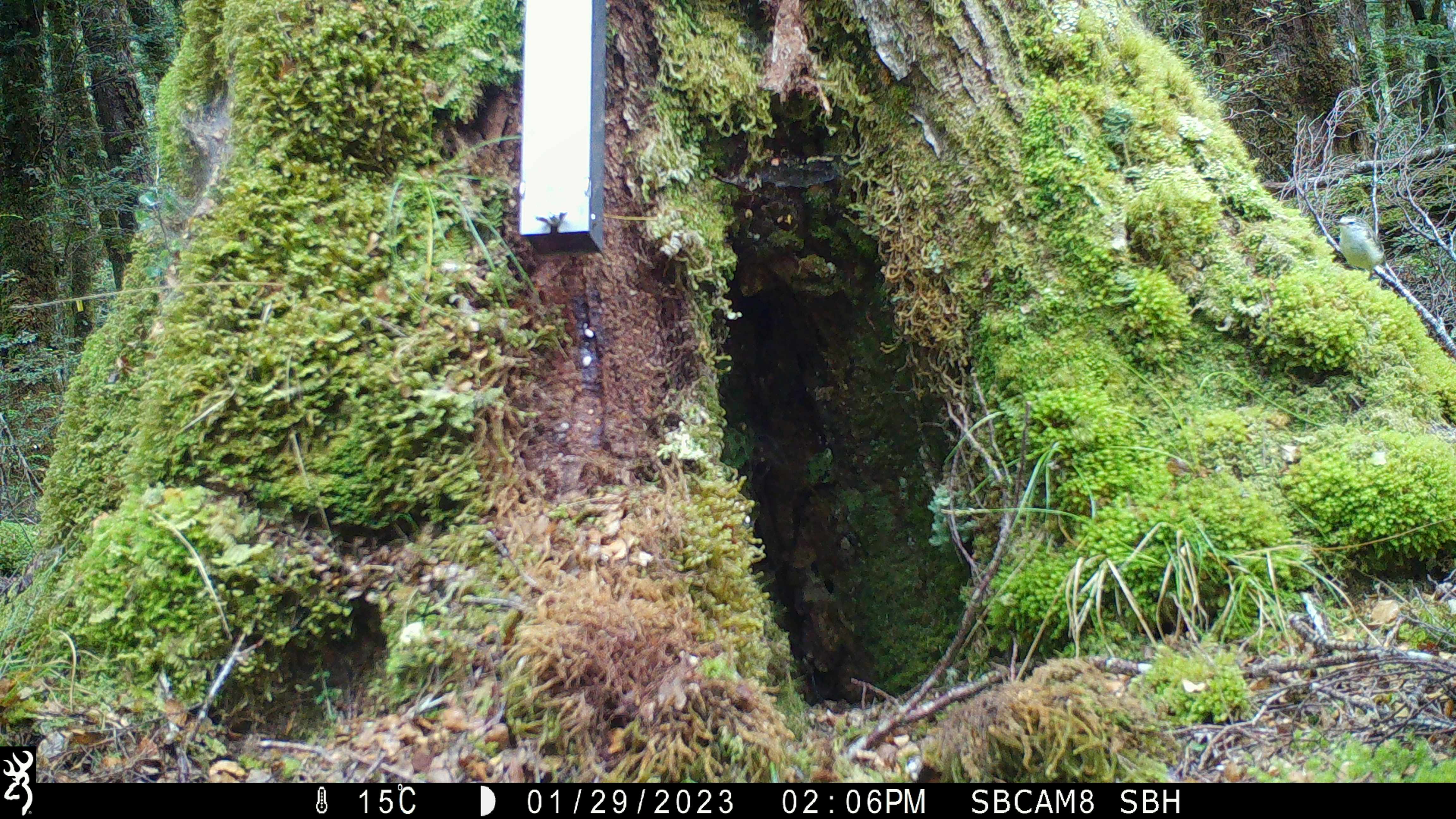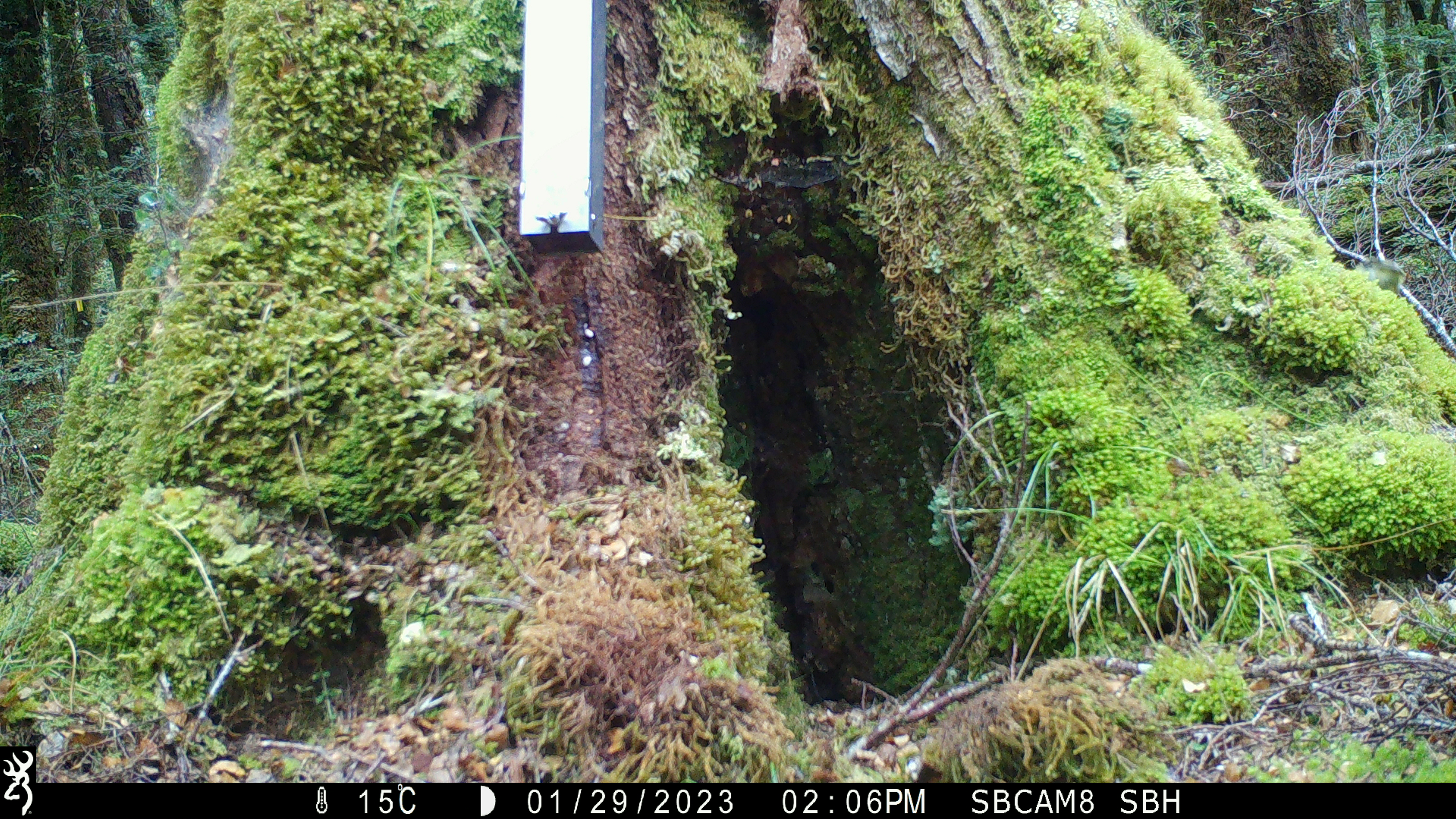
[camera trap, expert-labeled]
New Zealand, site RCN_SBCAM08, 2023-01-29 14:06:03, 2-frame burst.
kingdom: Animalia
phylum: Chordata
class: Aves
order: Passeriformes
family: Acanthisittidae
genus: Acanthisitta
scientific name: Acanthisitta chloris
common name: rifleman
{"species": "rifleman (Acanthisitta chloris)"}